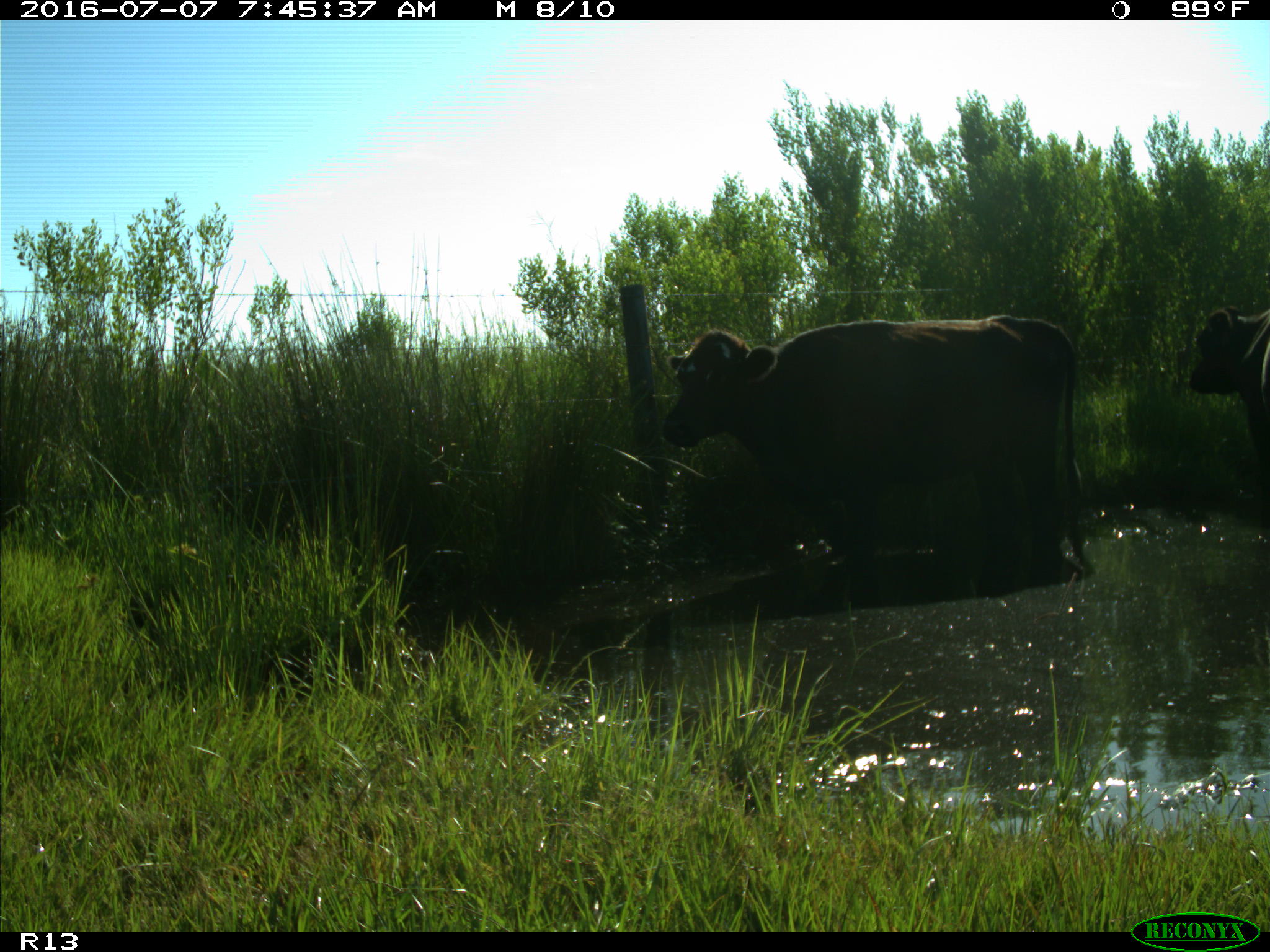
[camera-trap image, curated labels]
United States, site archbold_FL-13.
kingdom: Animalia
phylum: Chordata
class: Mammalia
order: Artiodactyla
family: Bovidae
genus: Bos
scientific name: Bos taurus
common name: domestic cow